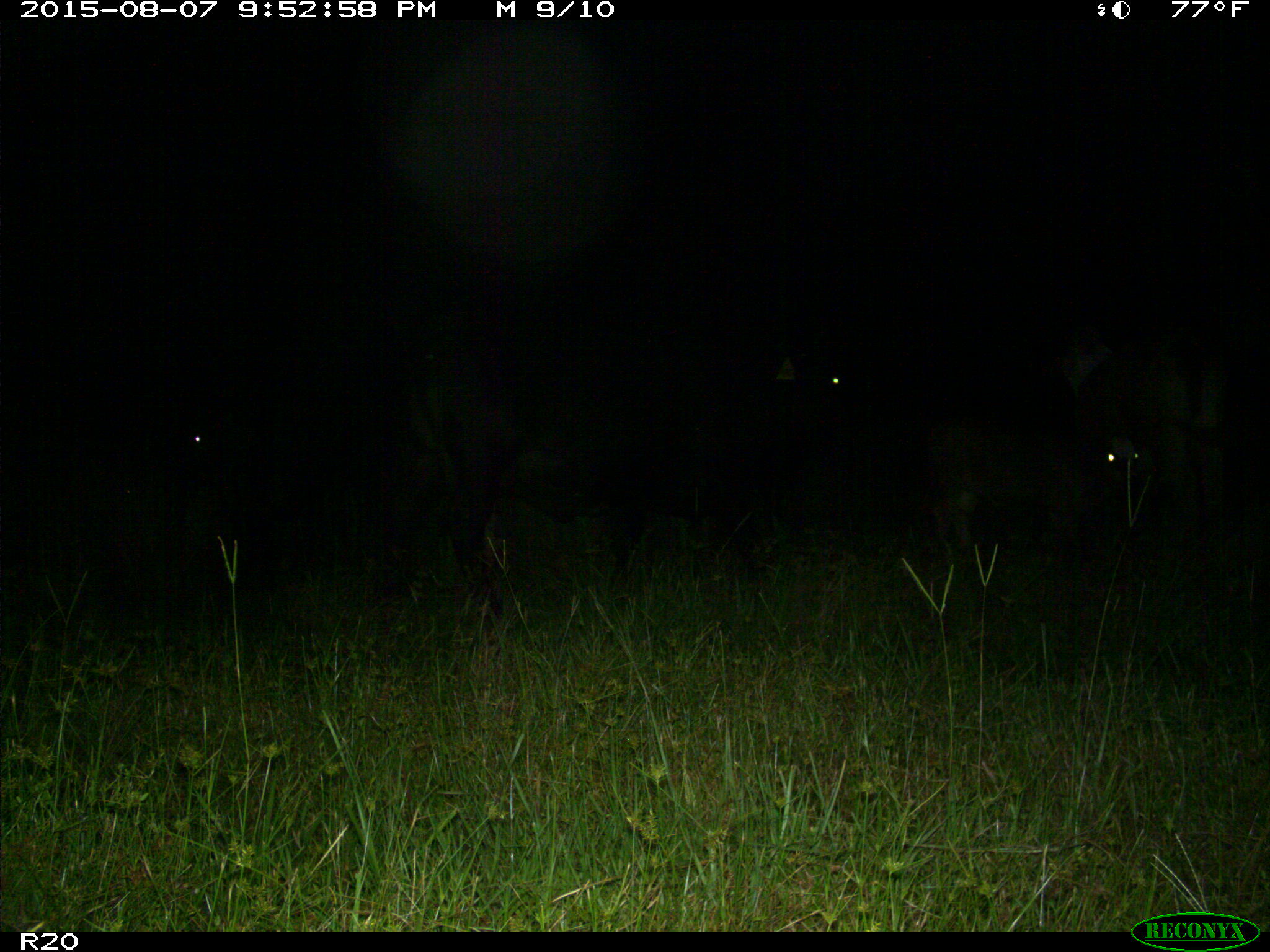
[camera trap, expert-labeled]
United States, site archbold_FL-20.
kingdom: Animalia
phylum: Chordata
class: Mammalia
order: Artiodactyla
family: Bovidae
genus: Bos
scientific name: Bos taurus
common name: domestic cow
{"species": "Bos taurus (domestic cow)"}